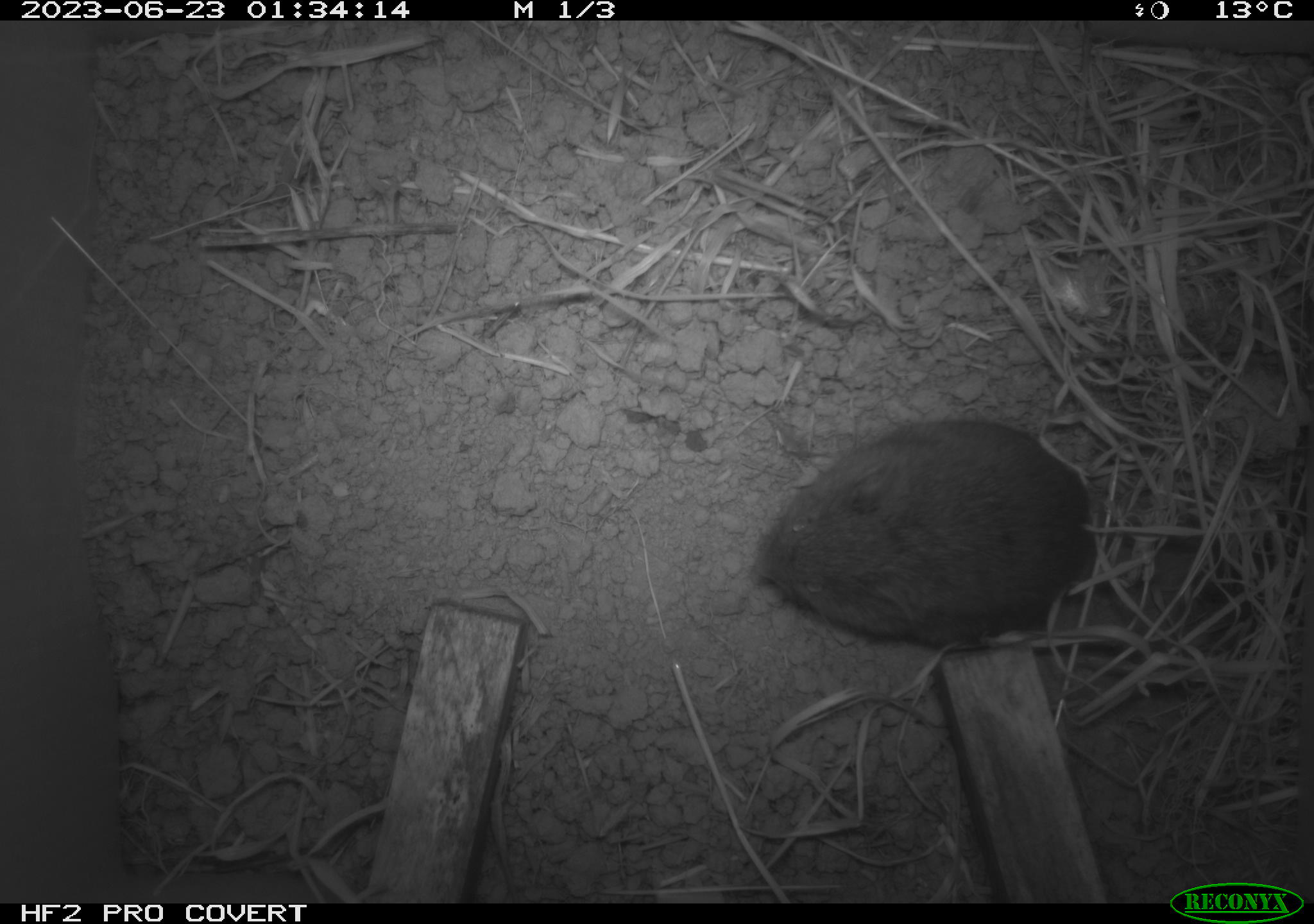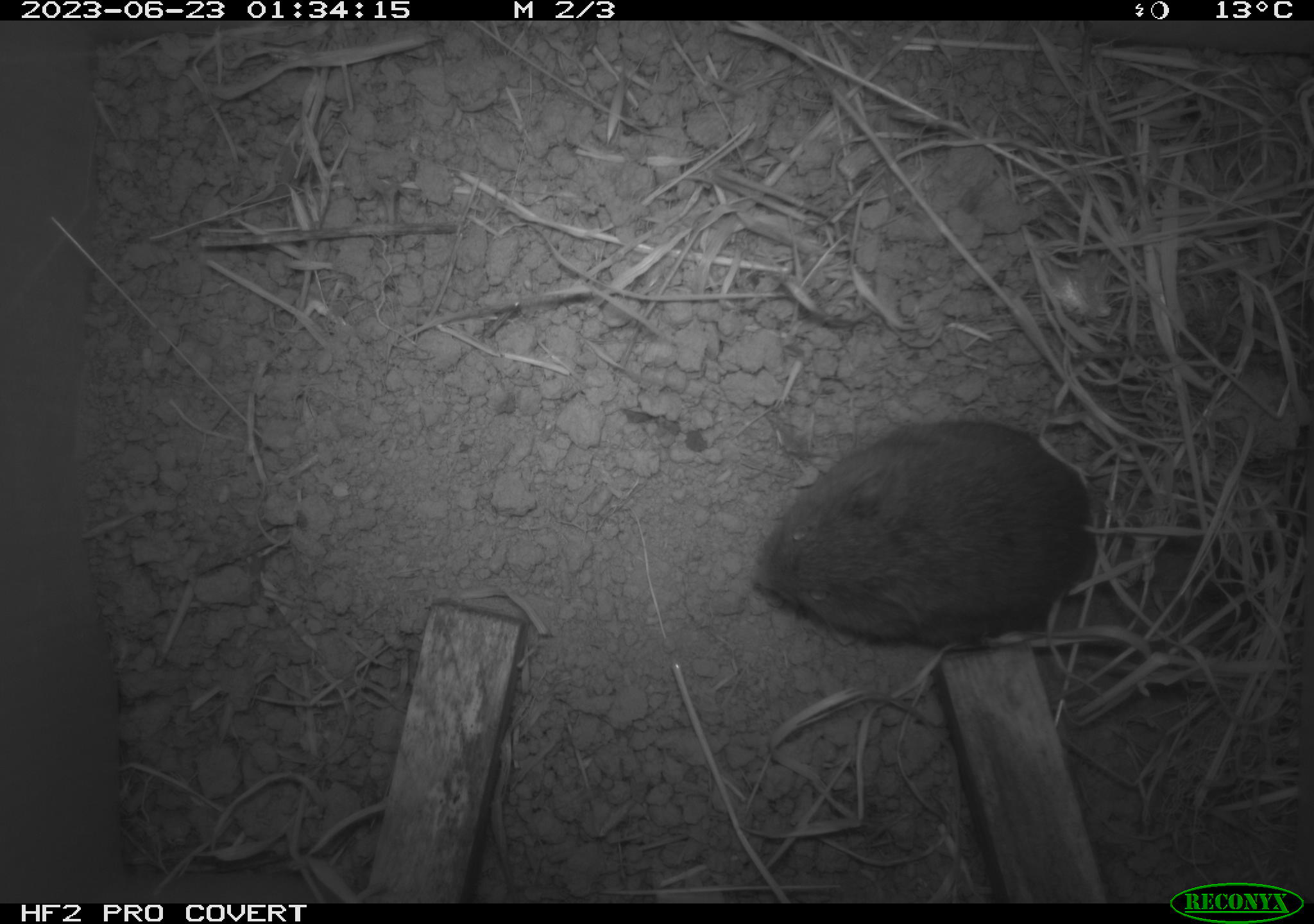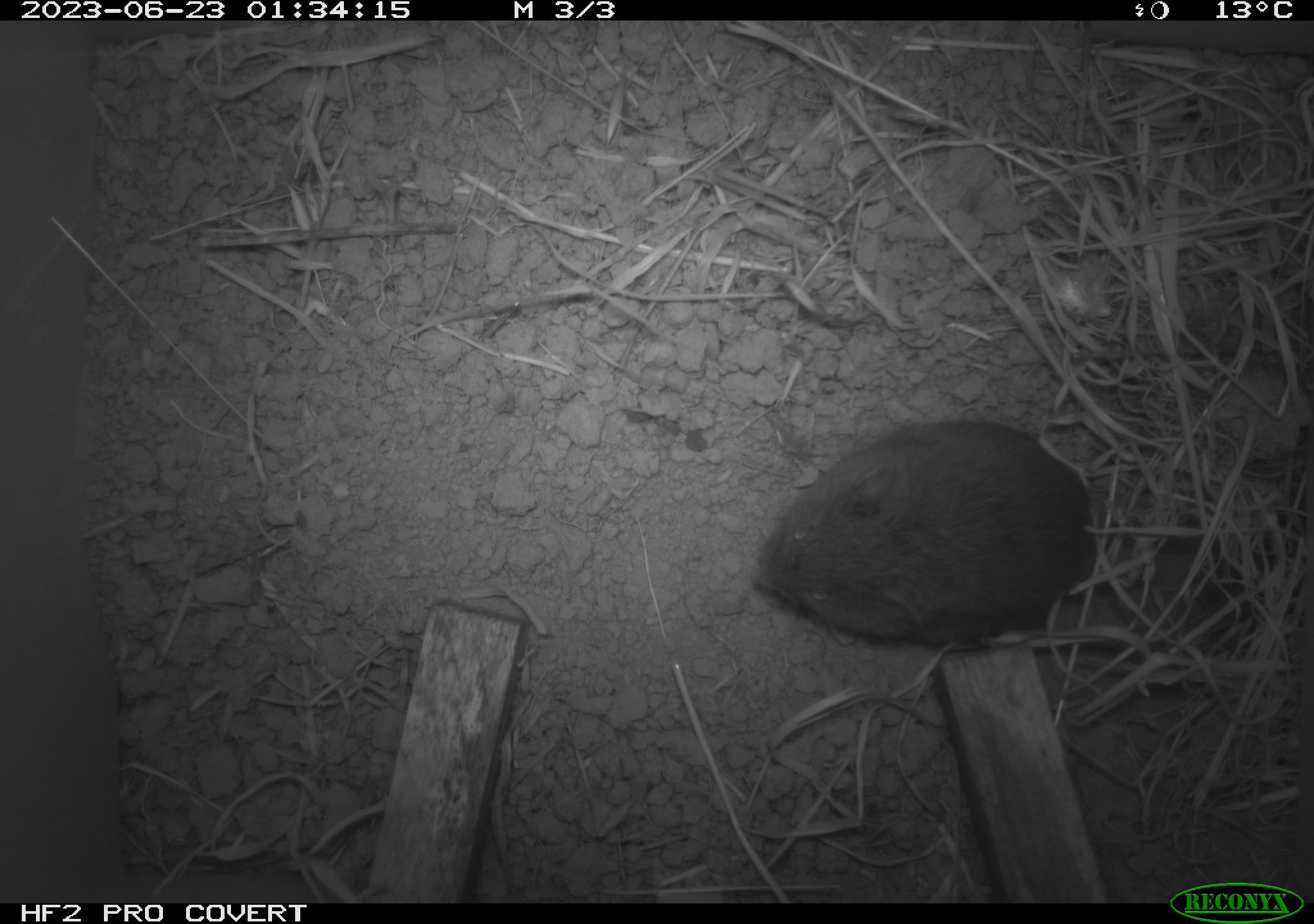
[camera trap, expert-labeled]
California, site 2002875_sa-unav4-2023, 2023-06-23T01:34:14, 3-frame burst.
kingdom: Animalia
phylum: Chordata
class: Mammalia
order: Rodentia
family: Cricetidae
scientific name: Arvicolinae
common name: voles, lemmings, and muskrats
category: arvicolinae subfamily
Arvicolinae subfamily (voles, lemmings, and muskrats) (Arvicolinae).